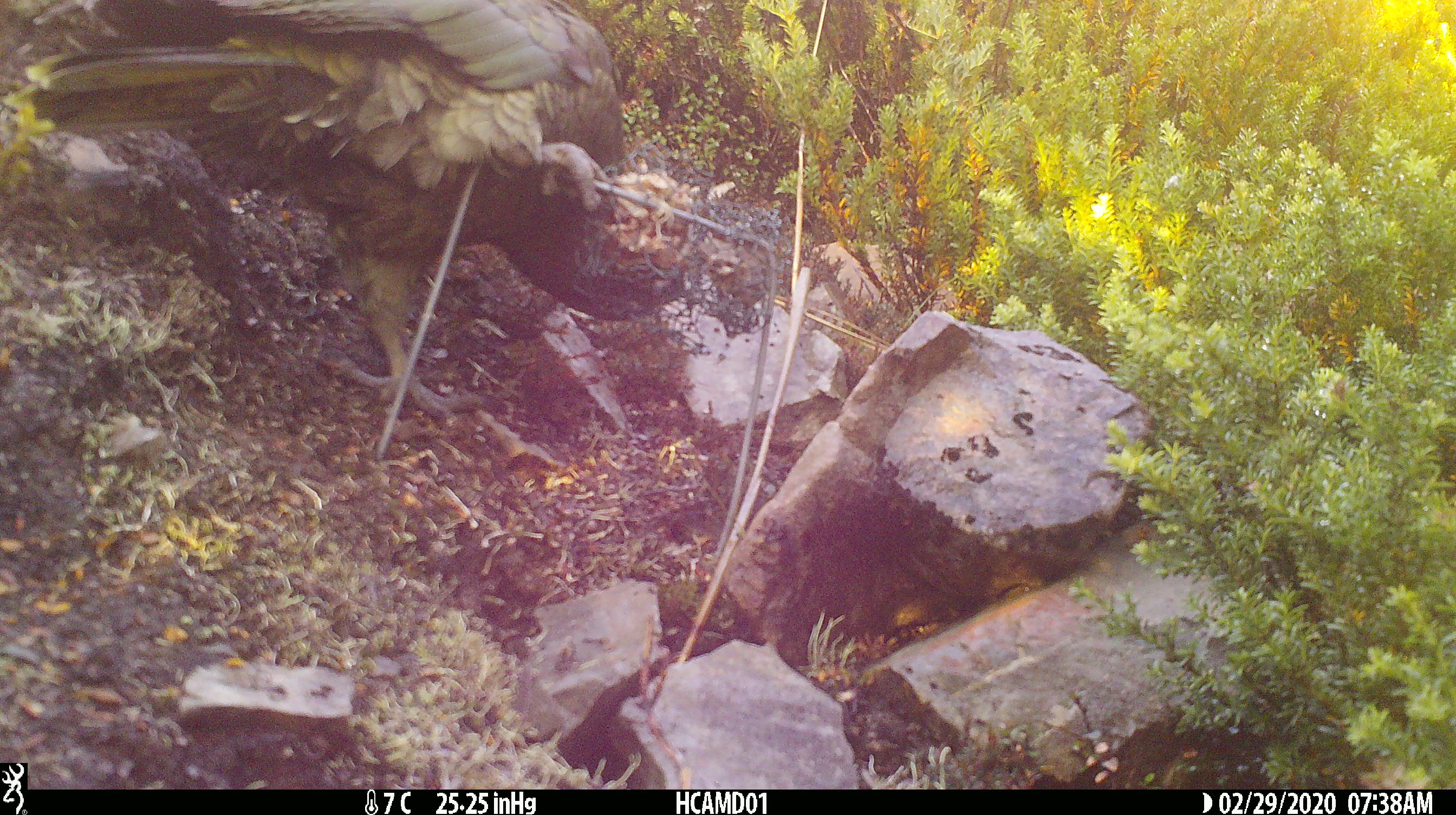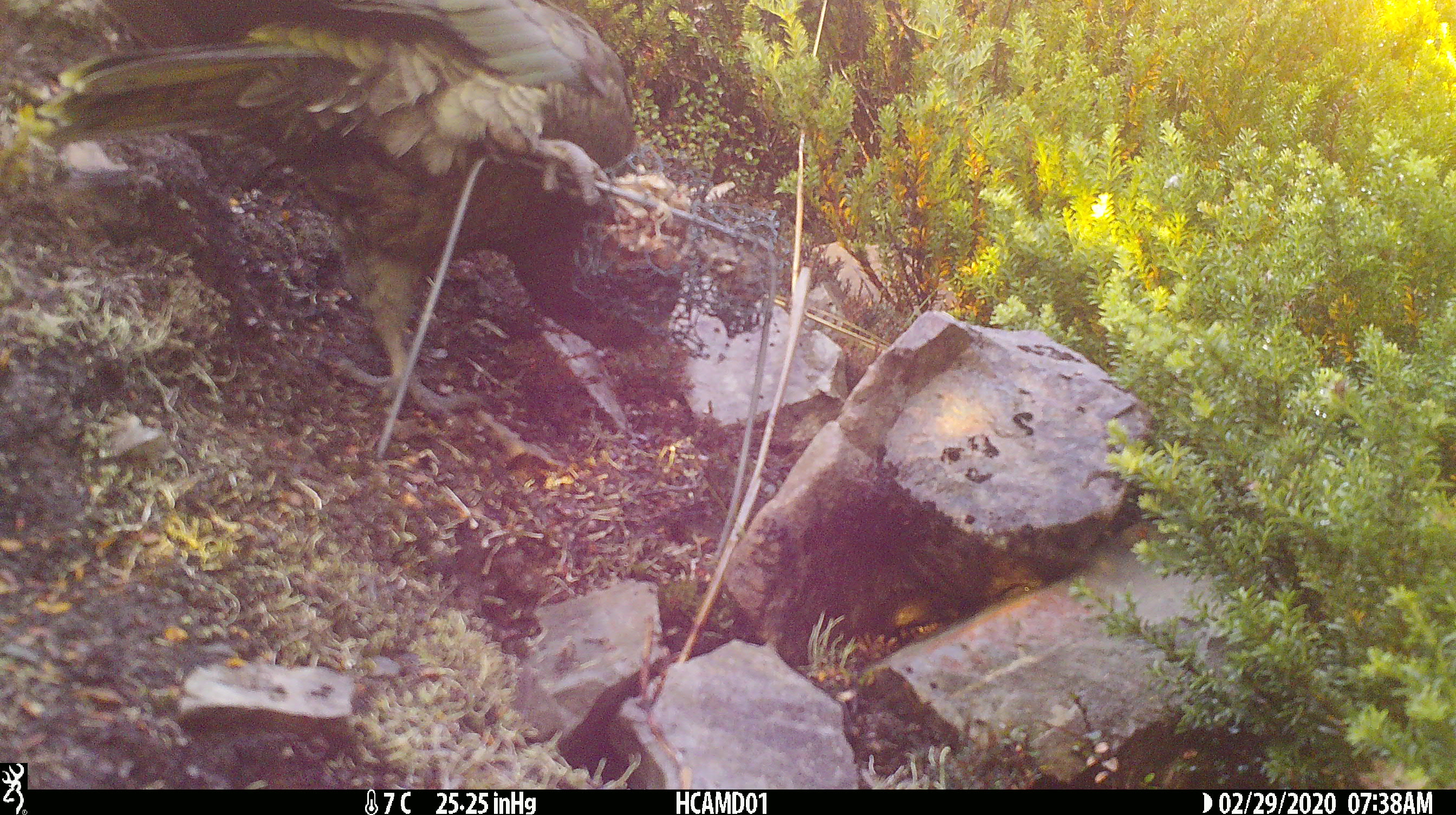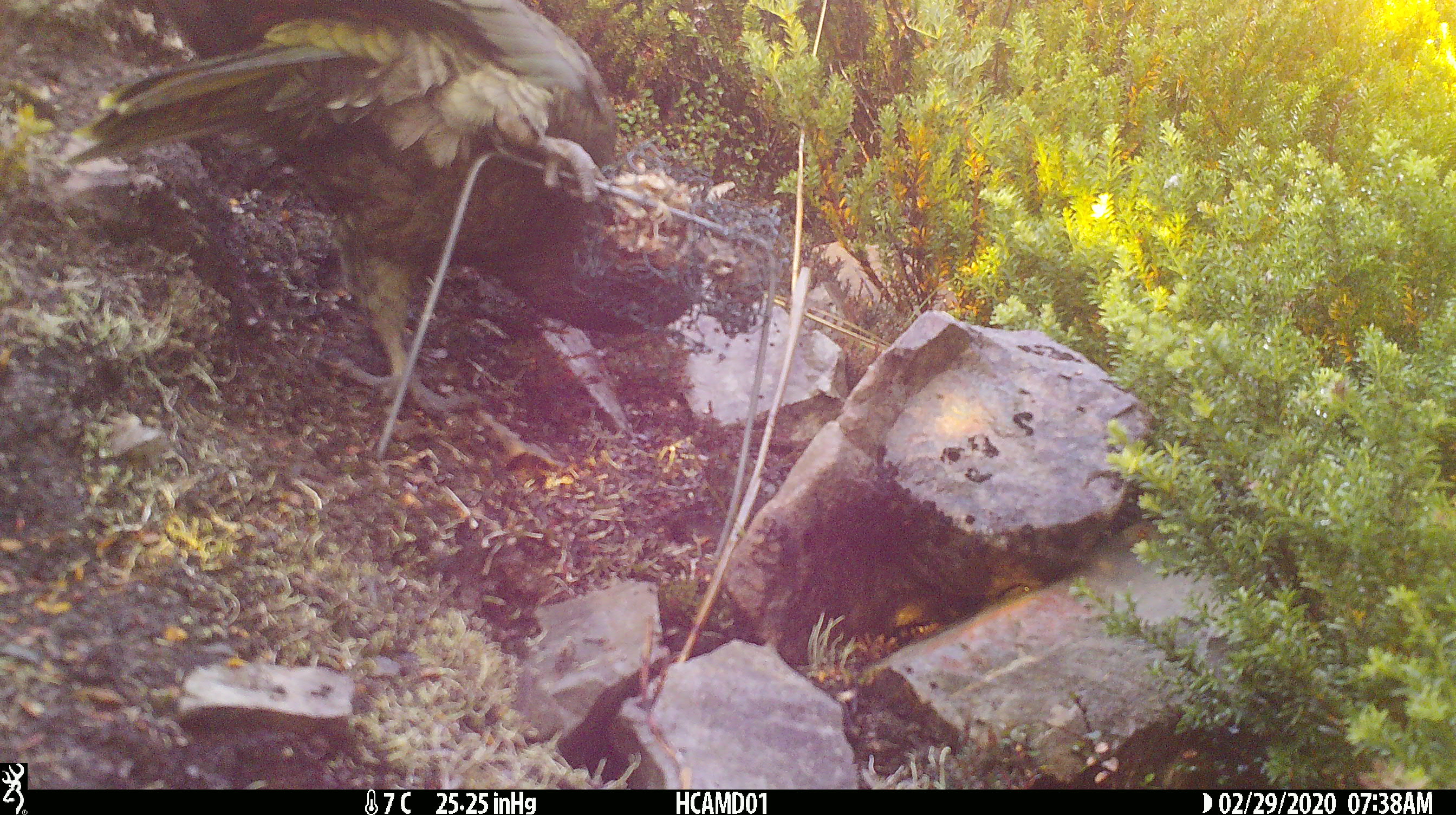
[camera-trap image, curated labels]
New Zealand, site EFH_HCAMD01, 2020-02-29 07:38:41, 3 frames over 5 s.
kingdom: Animalia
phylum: Chordata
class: Aves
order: Psittaciformes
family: Strigopidae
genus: Nestor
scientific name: Nestor notabilis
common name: kea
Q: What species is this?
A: Kea (Nestor notabilis).